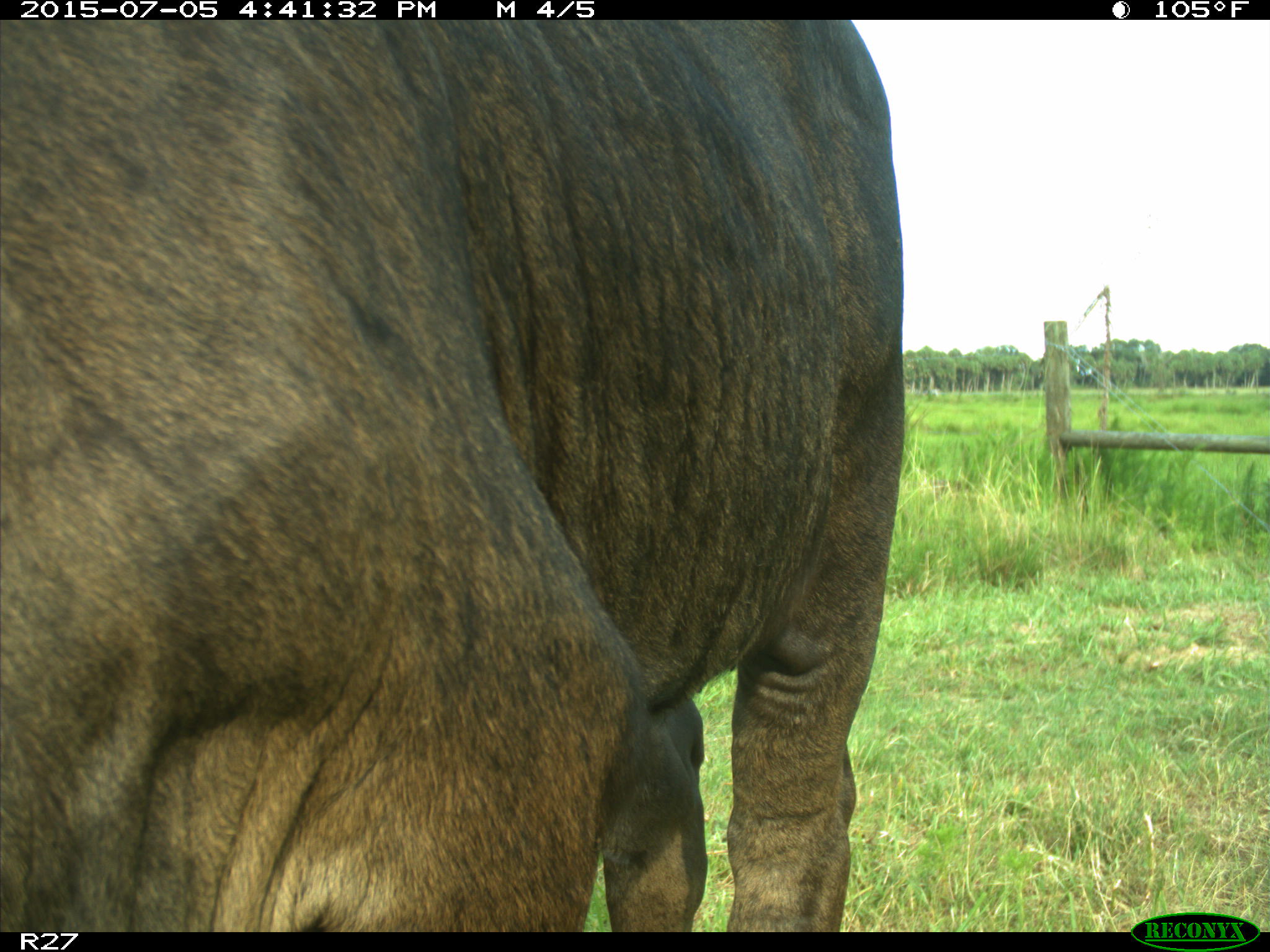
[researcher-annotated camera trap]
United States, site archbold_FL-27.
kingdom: Animalia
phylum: Chordata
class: Mammalia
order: Artiodactyla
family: Bovidae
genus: Bos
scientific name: Bos taurus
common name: domestic cow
Bos taurus (domestic cow).